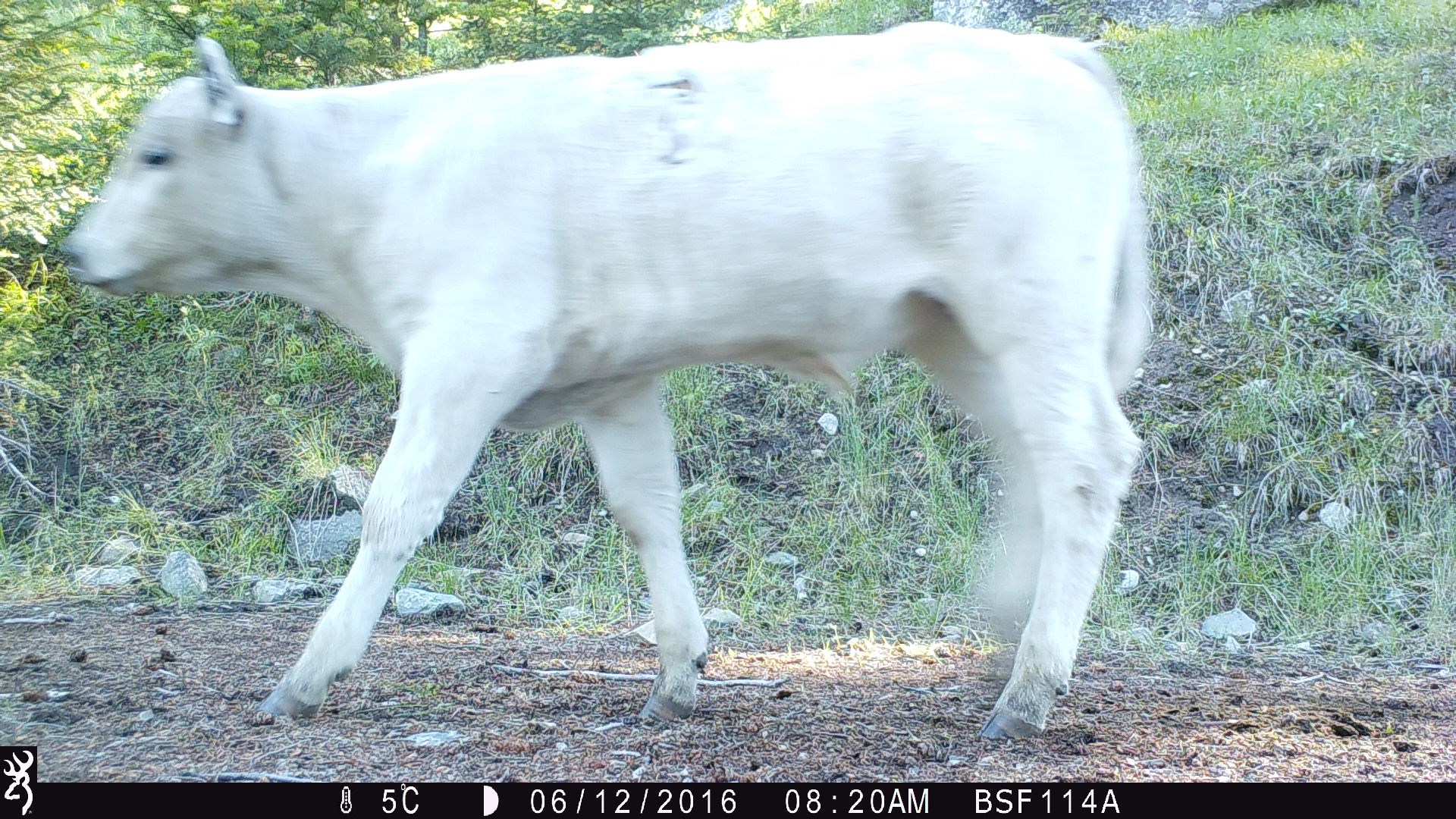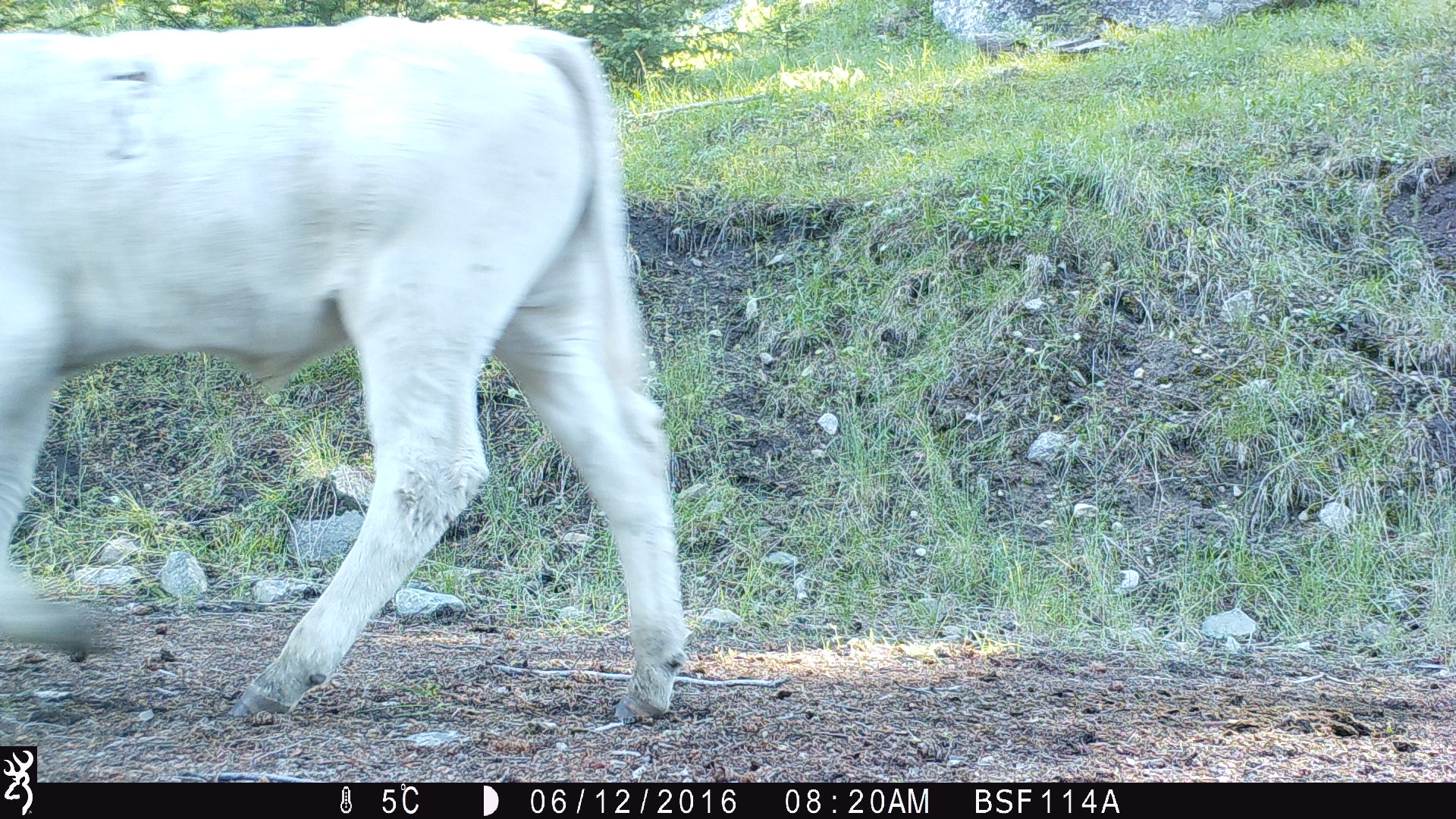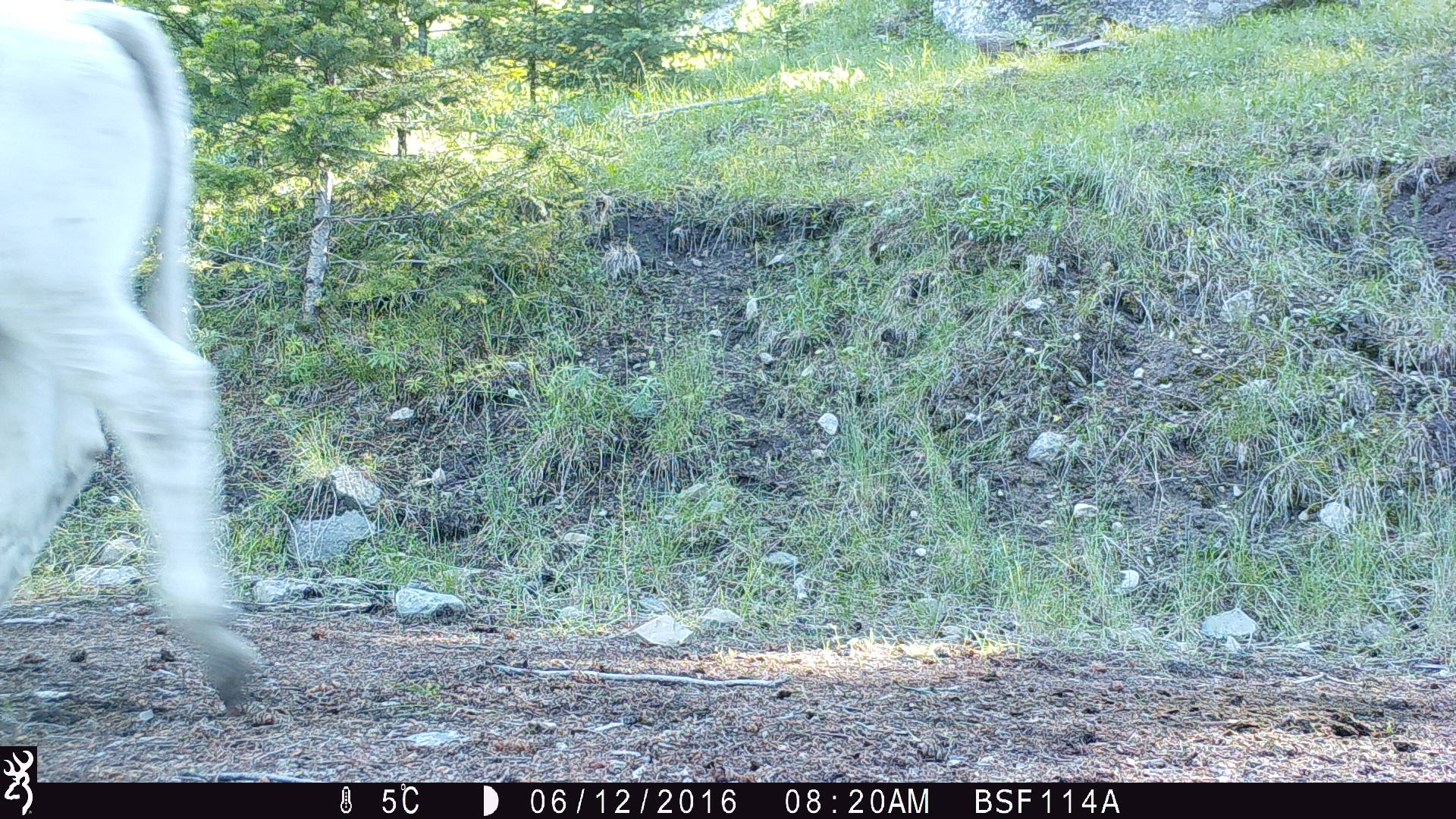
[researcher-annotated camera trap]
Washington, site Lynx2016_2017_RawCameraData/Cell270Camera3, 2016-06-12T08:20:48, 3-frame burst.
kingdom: Animalia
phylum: Chordata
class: Mammalia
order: Artiodactyla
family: Bovidae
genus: Bos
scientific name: Bos taurus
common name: domestic cattle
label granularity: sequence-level